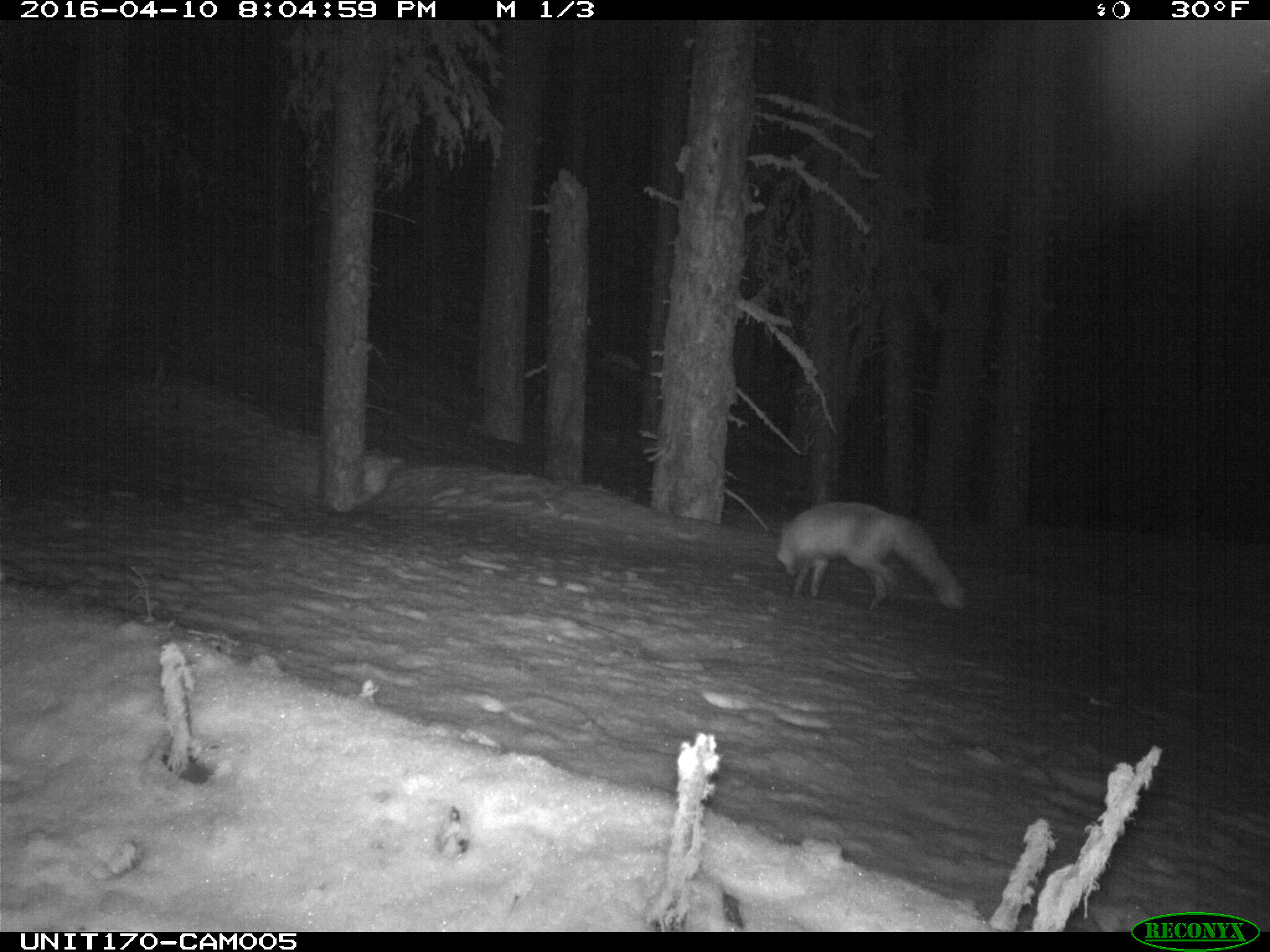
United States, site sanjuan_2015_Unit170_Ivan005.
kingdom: Animalia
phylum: Chordata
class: Mammalia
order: Carnivora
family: Canidae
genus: Vulpes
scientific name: Vulpes vulpes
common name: red fox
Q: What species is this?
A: Vulpes vulpes (red fox).